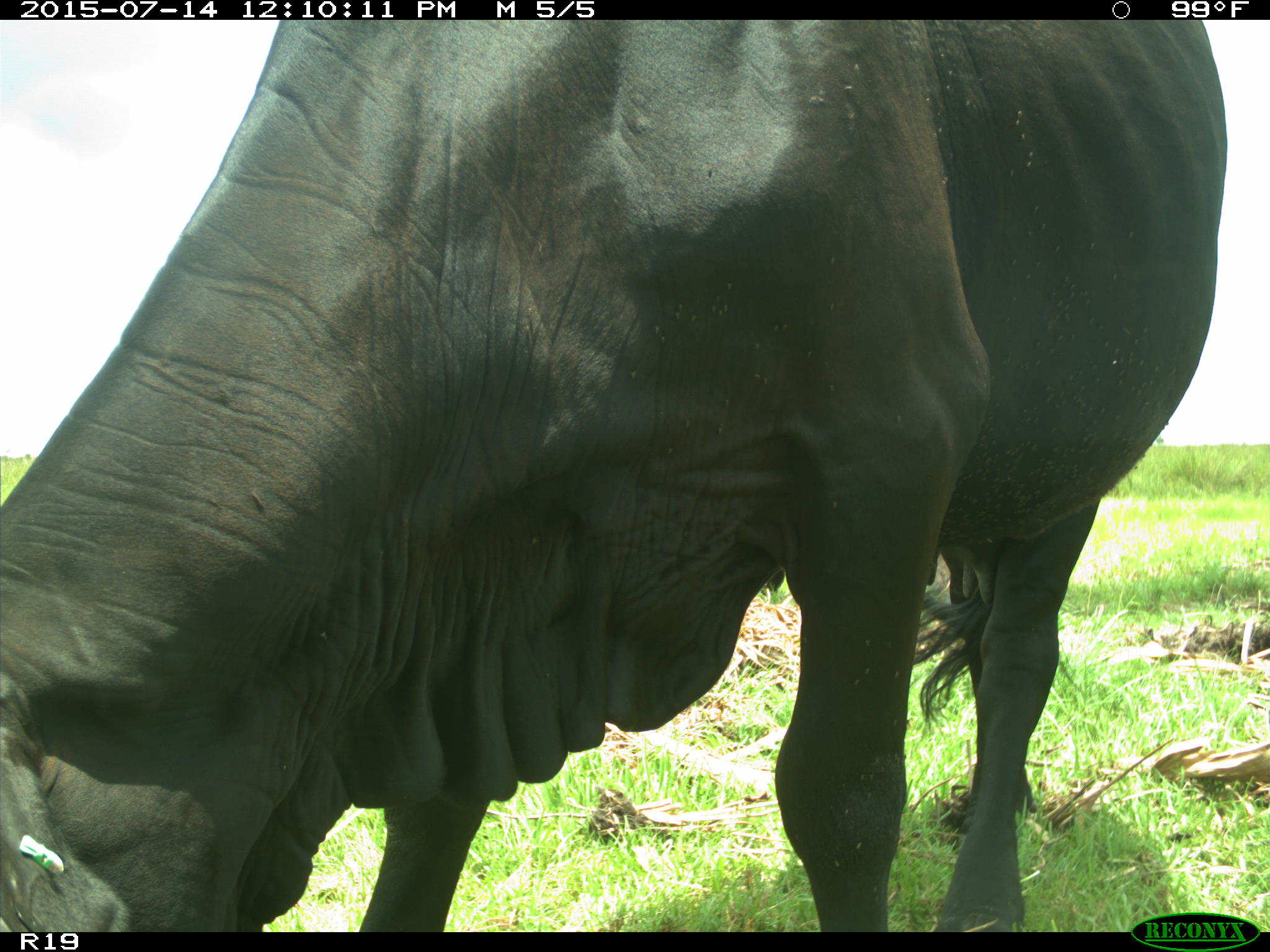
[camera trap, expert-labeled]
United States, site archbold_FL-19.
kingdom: Animalia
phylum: Chordata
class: Mammalia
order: Artiodactyla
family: Bovidae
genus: Bos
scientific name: Bos taurus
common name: domestic cow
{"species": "Bos taurus (domestic cow)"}